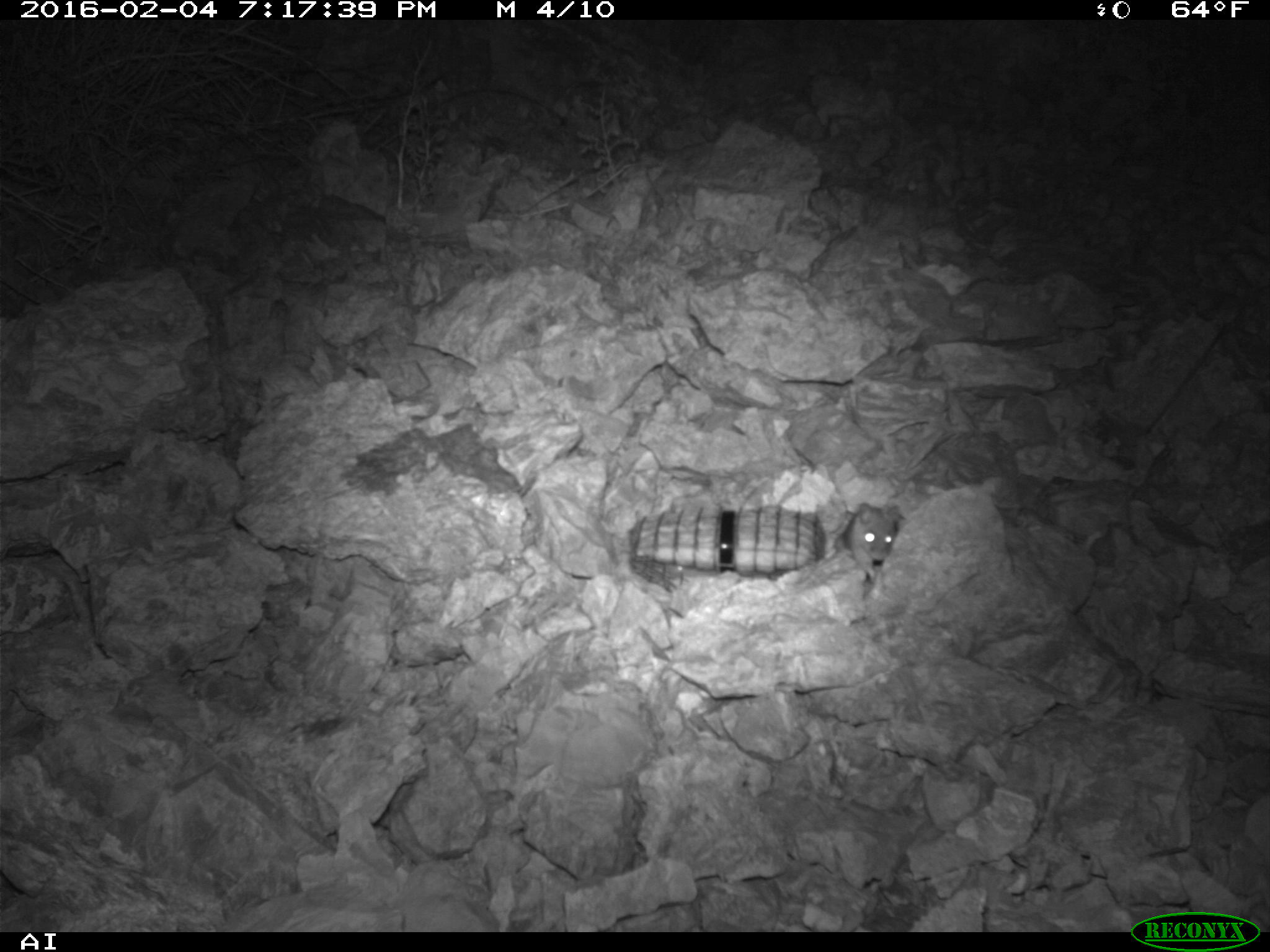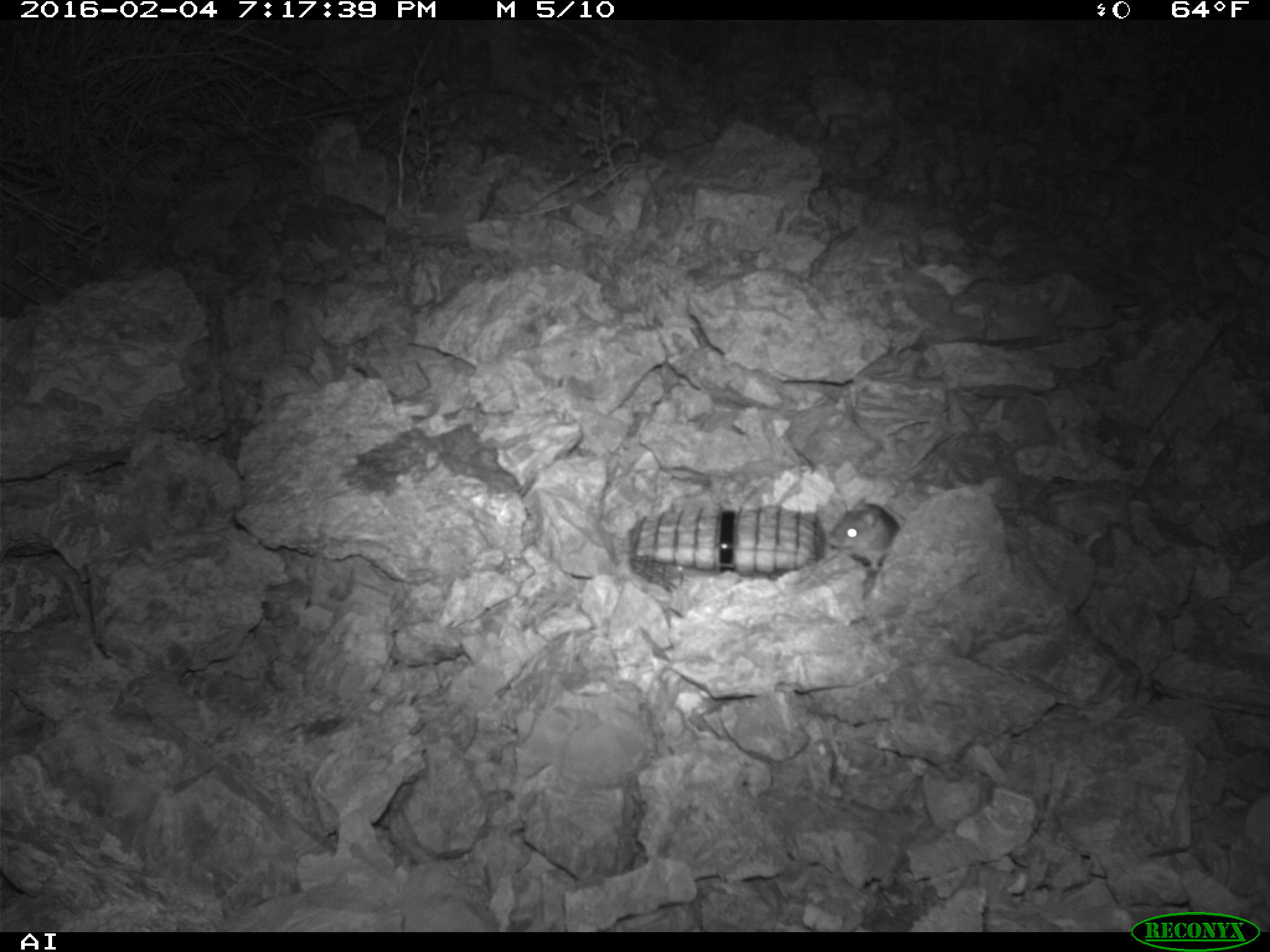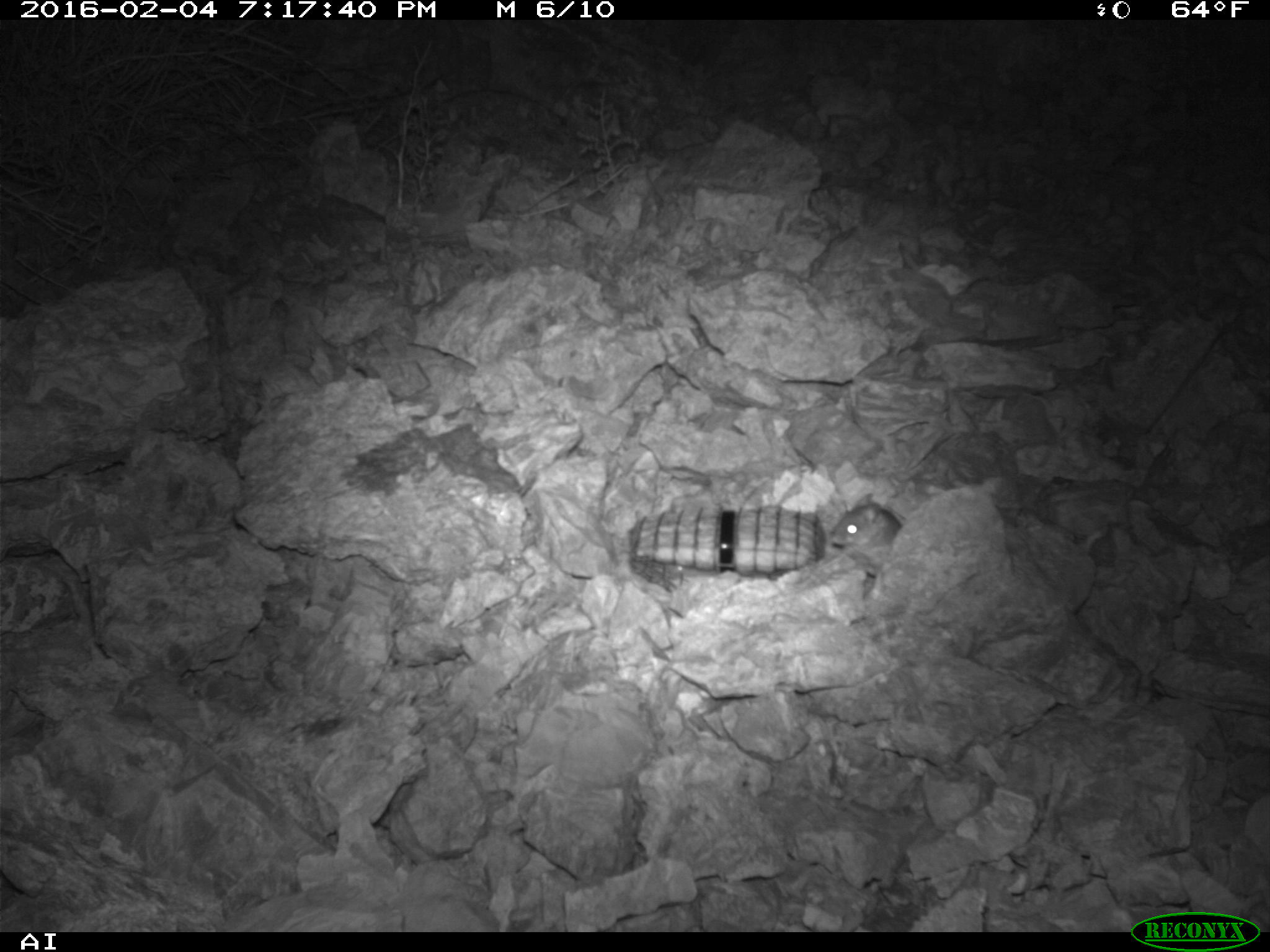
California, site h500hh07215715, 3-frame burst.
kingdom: Animalia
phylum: Chordata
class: Mammalia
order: Rodentia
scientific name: Rodentia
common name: rodent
Rodent (Rodentia).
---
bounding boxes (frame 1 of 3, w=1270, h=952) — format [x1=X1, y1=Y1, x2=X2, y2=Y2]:
rodent: [x1=843, y1=500, x2=905, y2=577]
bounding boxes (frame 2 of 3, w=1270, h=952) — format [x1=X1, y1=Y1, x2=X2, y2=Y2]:
rodent: [x1=826, y1=495, x2=900, y2=570]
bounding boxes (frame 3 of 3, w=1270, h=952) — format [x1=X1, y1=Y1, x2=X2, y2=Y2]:
rodent: [x1=832, y1=500, x2=901, y2=575]